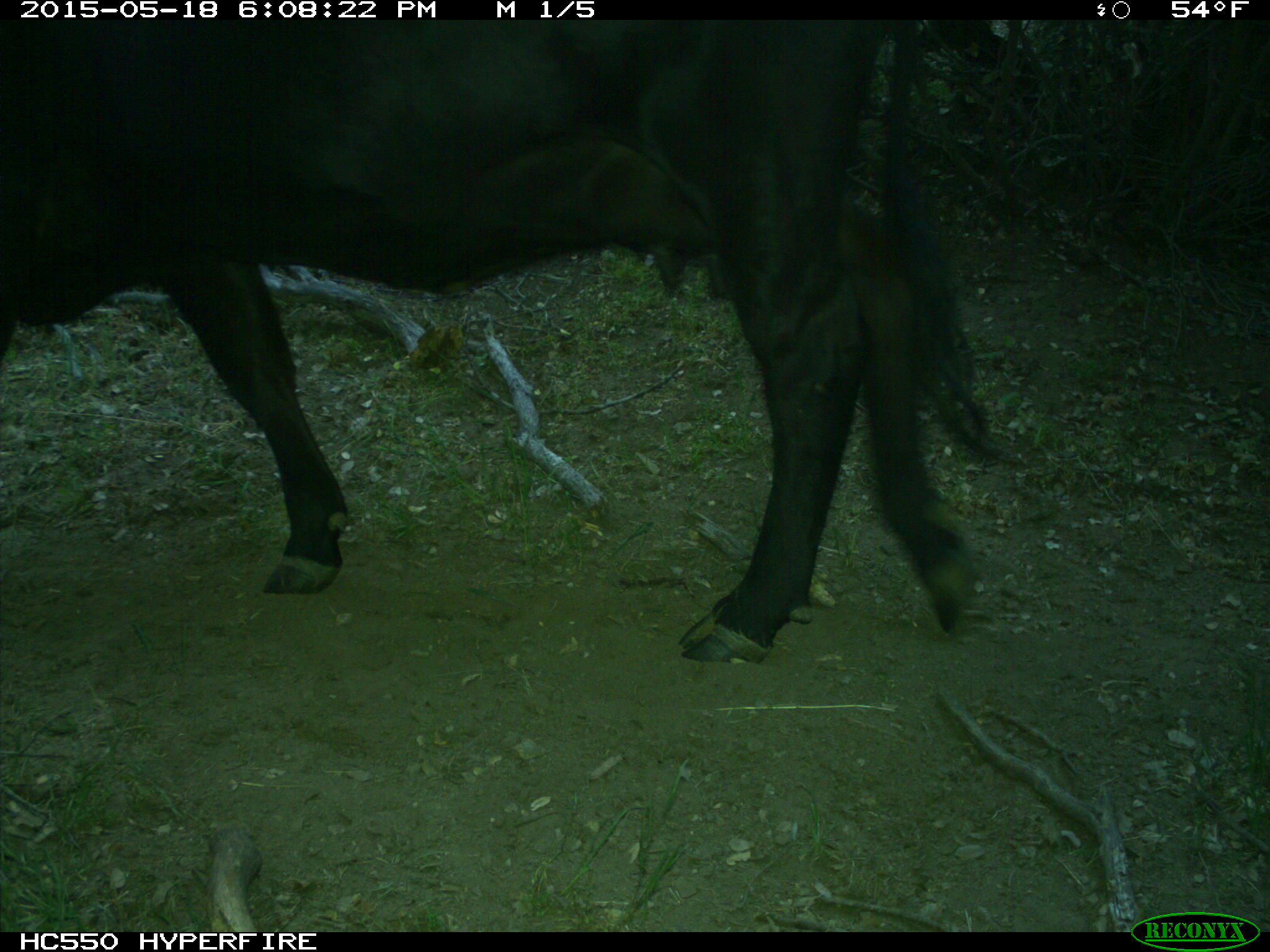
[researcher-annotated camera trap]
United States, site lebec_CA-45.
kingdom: Animalia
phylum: Chordata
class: Mammalia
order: Artiodactyla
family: Bovidae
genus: Bos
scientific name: Bos taurus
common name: domestic cow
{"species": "Bos taurus (domestic cow)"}